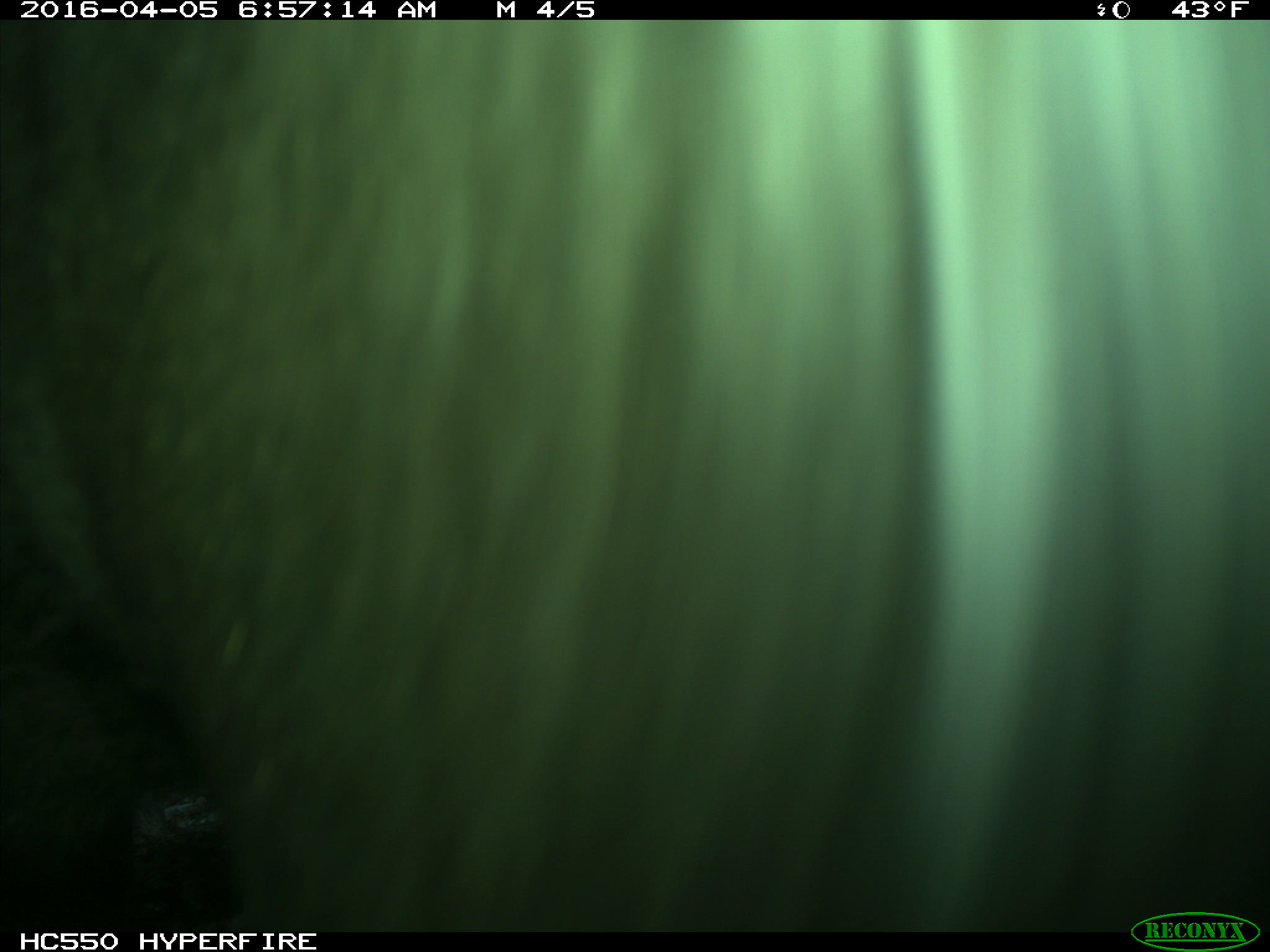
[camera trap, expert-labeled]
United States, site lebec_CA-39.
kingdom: Animalia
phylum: Chordata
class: Mammalia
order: Artiodactyla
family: Bovidae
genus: Bos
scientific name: Bos taurus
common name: domestic cow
Bos taurus (domestic cow).